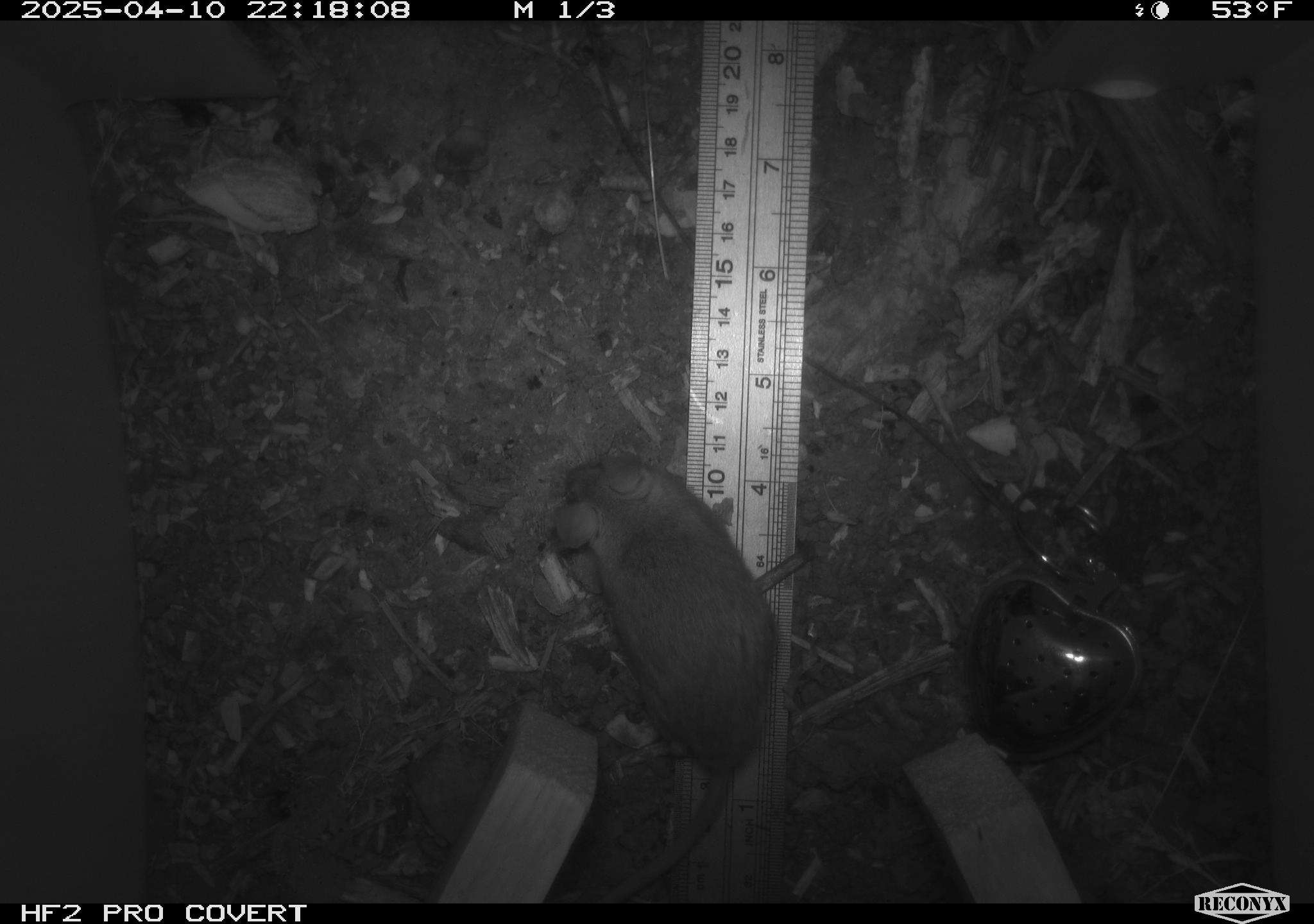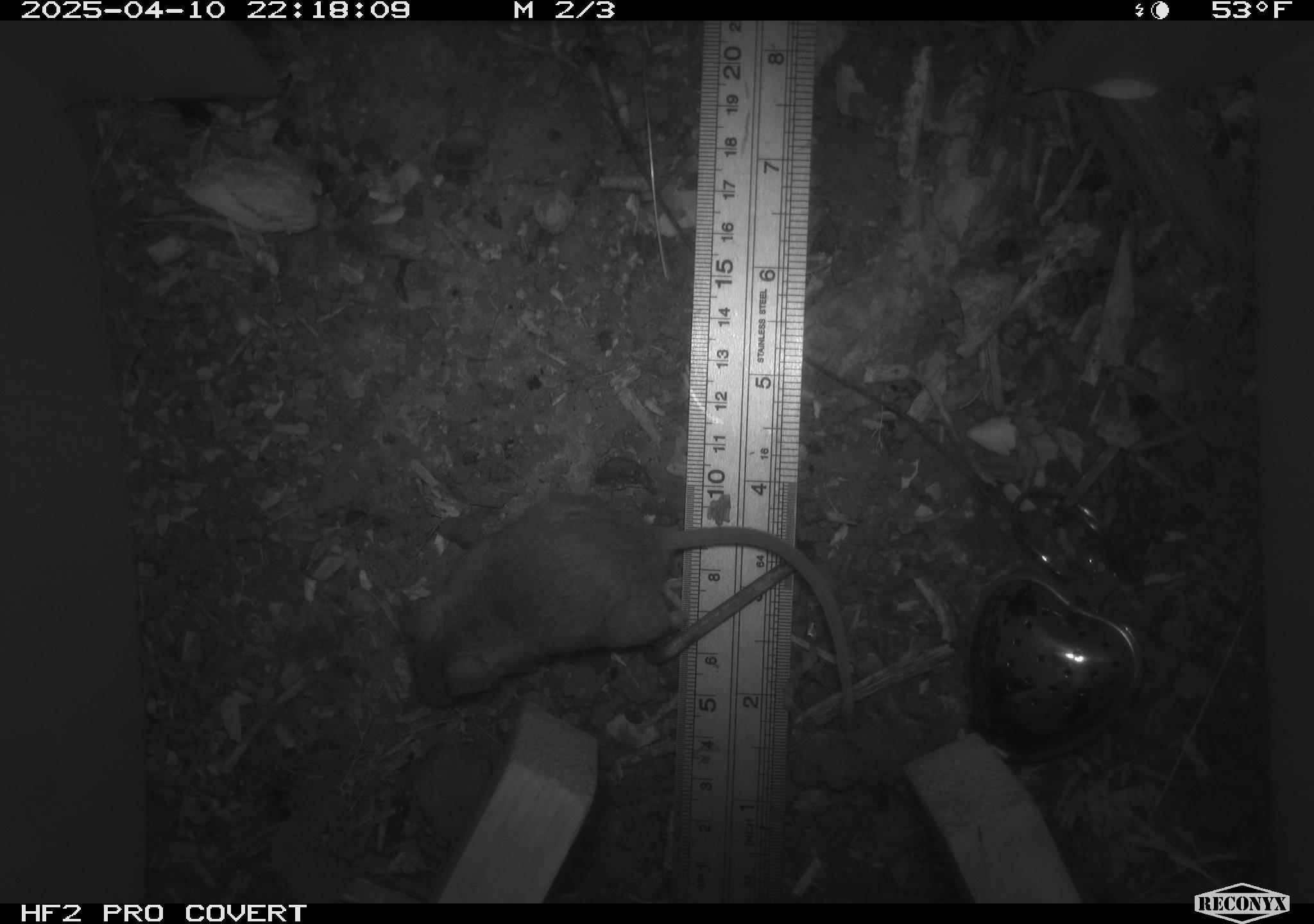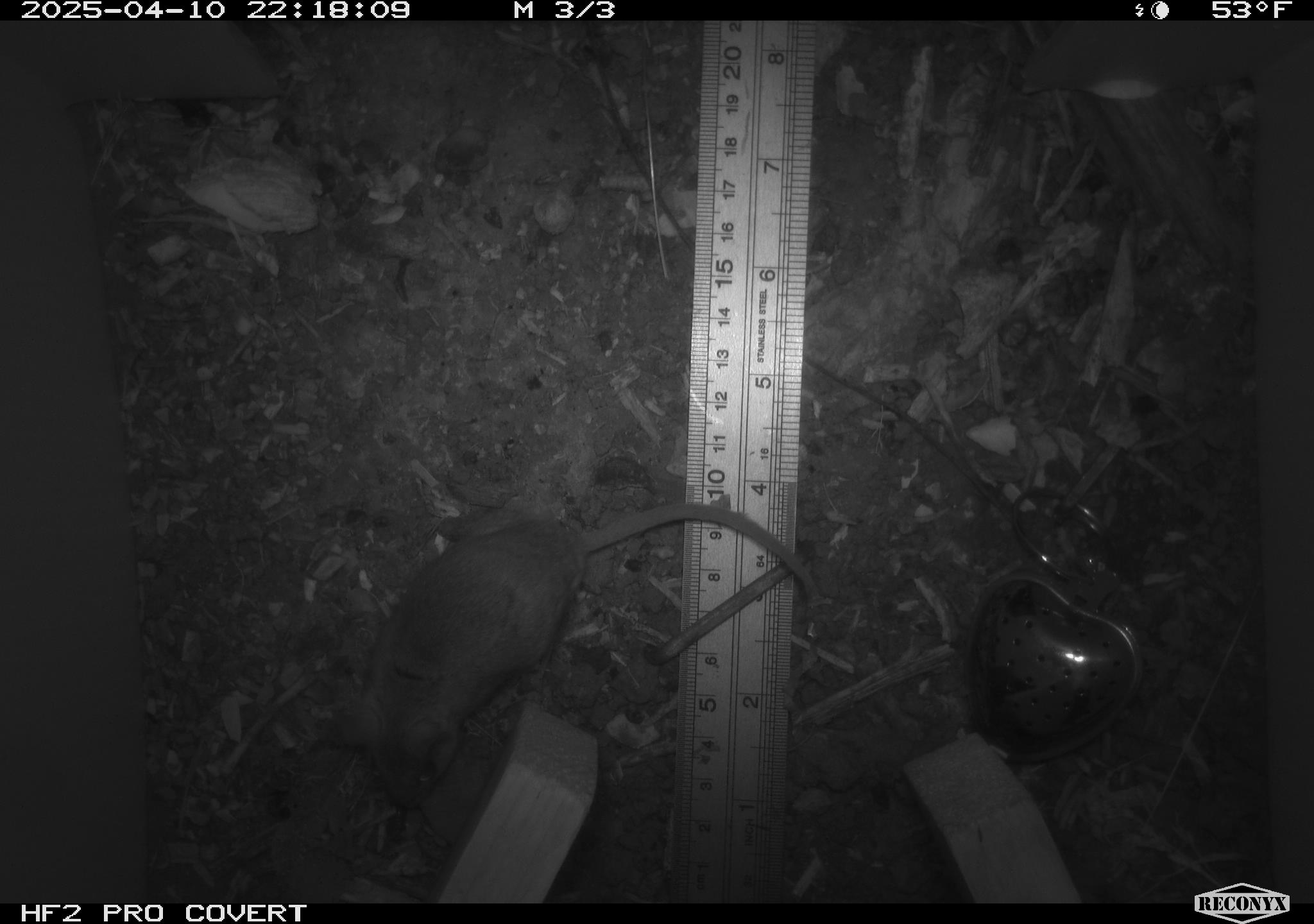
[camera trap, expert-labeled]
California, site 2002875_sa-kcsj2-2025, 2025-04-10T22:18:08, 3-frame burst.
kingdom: Animalia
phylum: Chordata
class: Mammalia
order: Rodentia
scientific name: Rodentia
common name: rodent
Rodent (Rodentia).